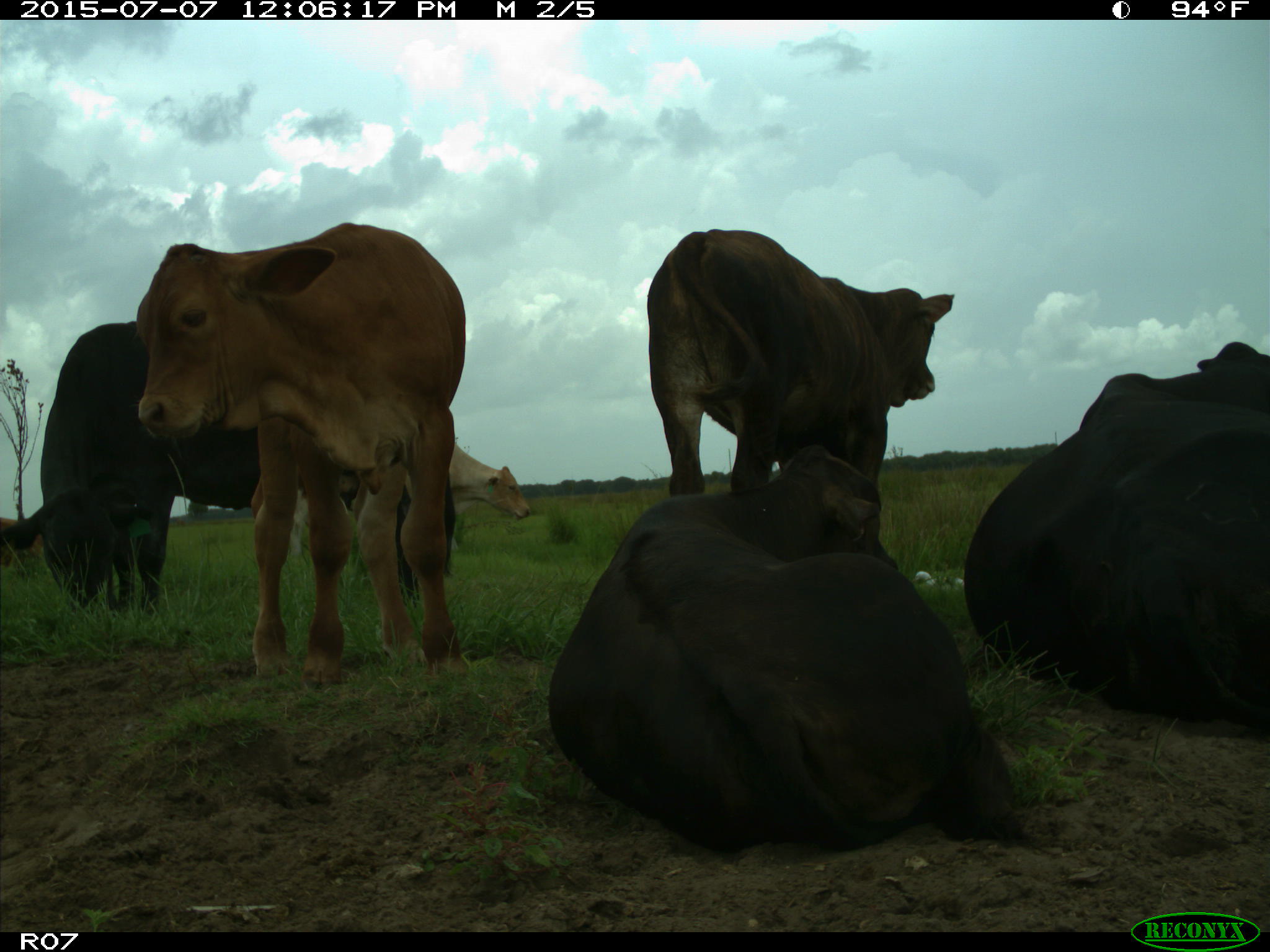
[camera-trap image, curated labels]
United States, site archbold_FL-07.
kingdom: Animalia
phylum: Chordata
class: Mammalia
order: Artiodactyla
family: Bovidae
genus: Bos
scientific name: Bos taurus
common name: domestic cow